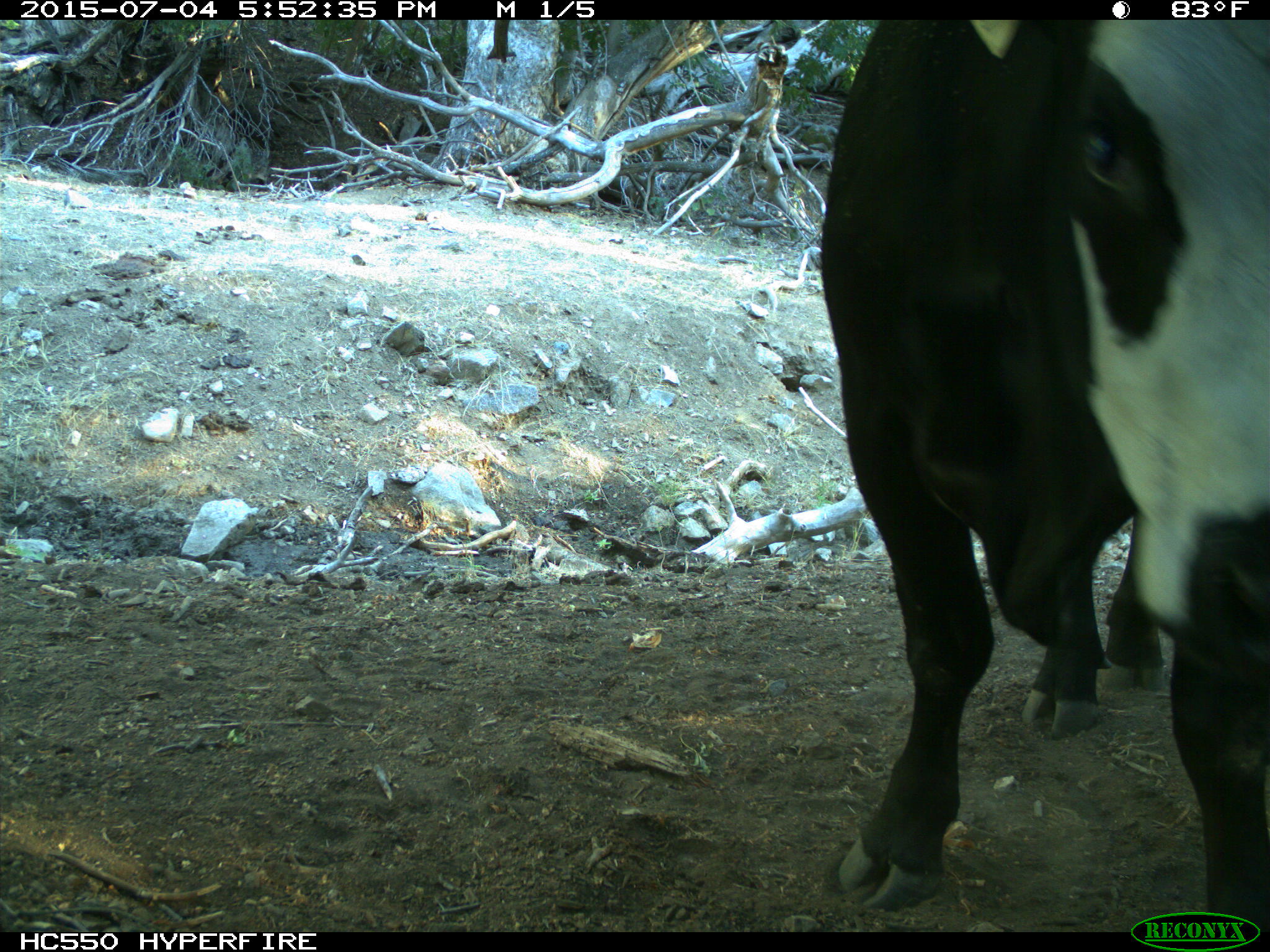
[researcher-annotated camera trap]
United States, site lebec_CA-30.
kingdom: Animalia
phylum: Chordata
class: Mammalia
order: Artiodactyla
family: Bovidae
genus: Bos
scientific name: Bos taurus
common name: domestic cow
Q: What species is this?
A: Bos taurus (domestic cow).